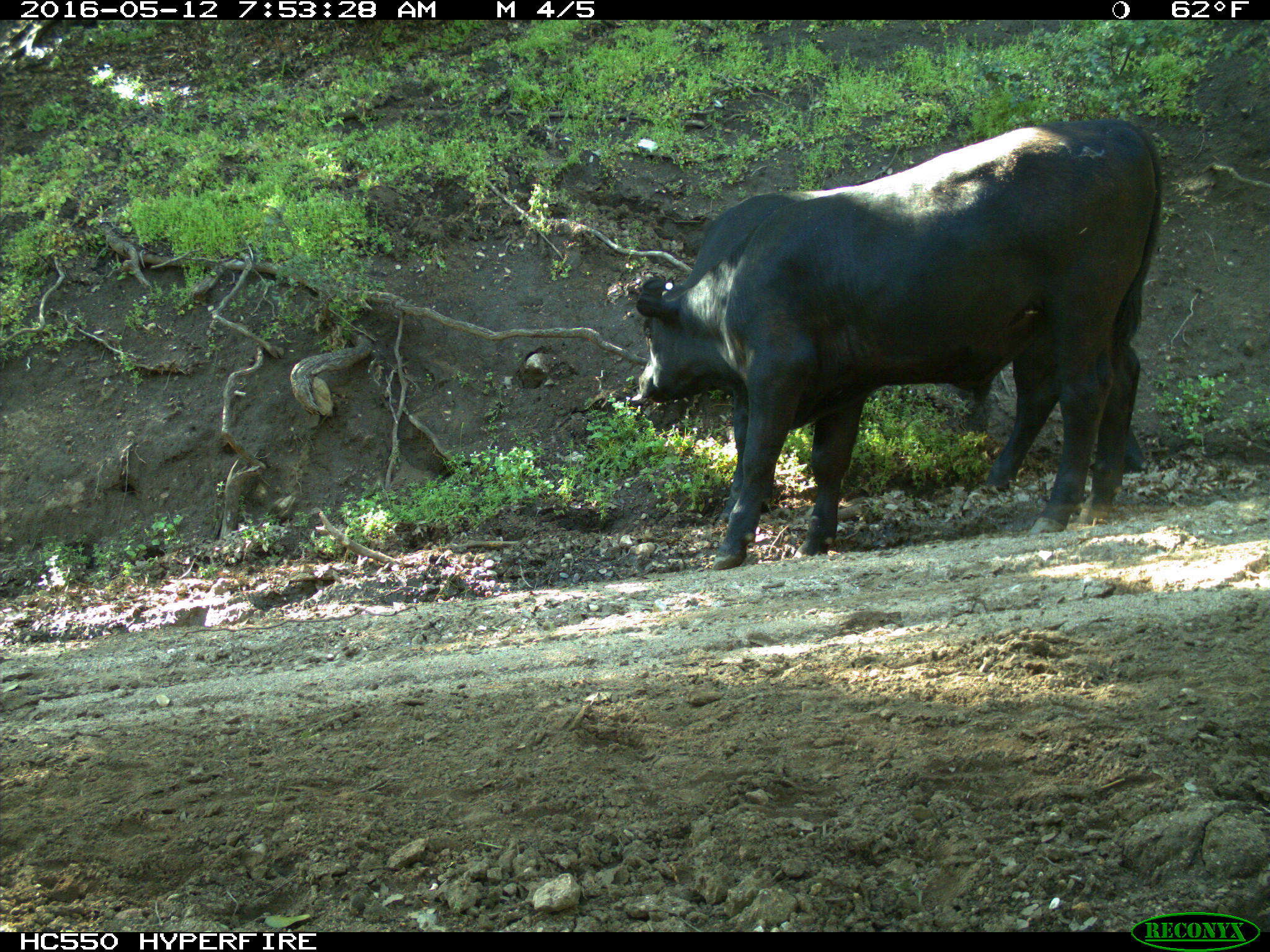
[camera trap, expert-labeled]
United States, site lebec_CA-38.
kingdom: Animalia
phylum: Chordata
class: Mammalia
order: Artiodactyla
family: Bovidae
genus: Bos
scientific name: Bos taurus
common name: domestic cow